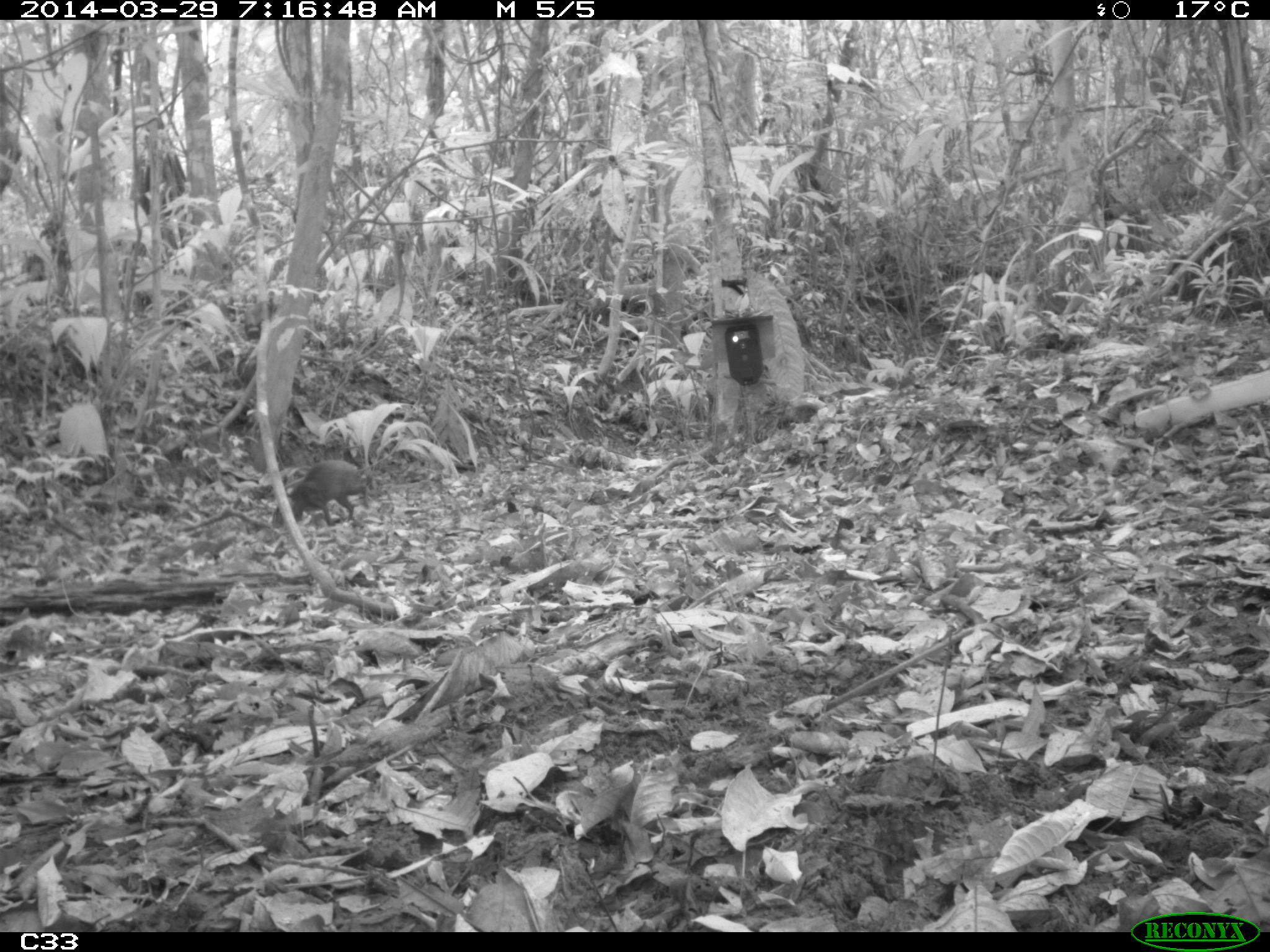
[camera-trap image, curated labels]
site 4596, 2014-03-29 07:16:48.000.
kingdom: Animalia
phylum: Chordata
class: Mammalia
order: Rodentia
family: Dasyproctidae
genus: Dasyprocta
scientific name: Dasyprocta leporina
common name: red-rumped agouti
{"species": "Dasyprocta leporina (red-rumped agouti)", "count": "1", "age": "adult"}